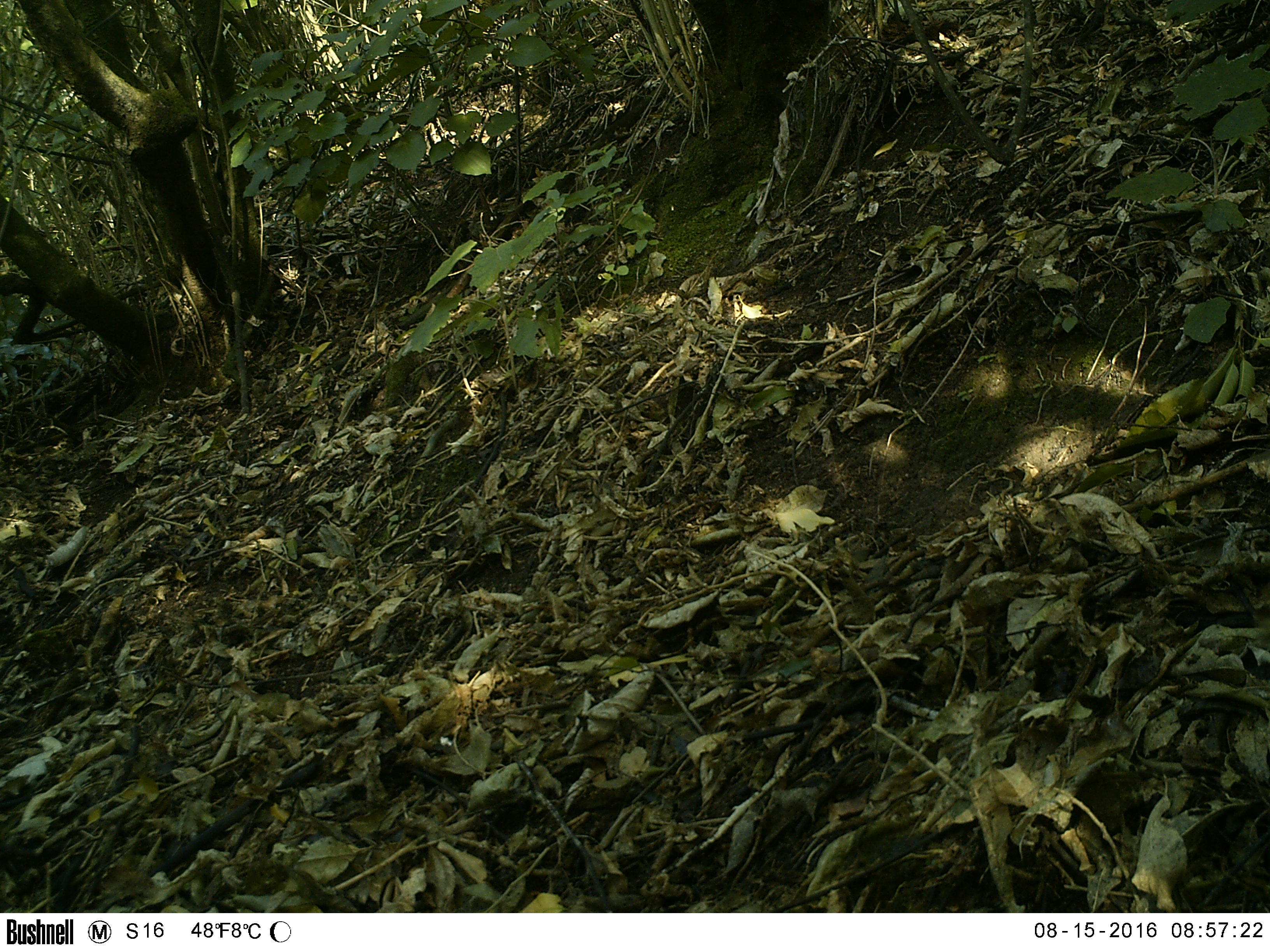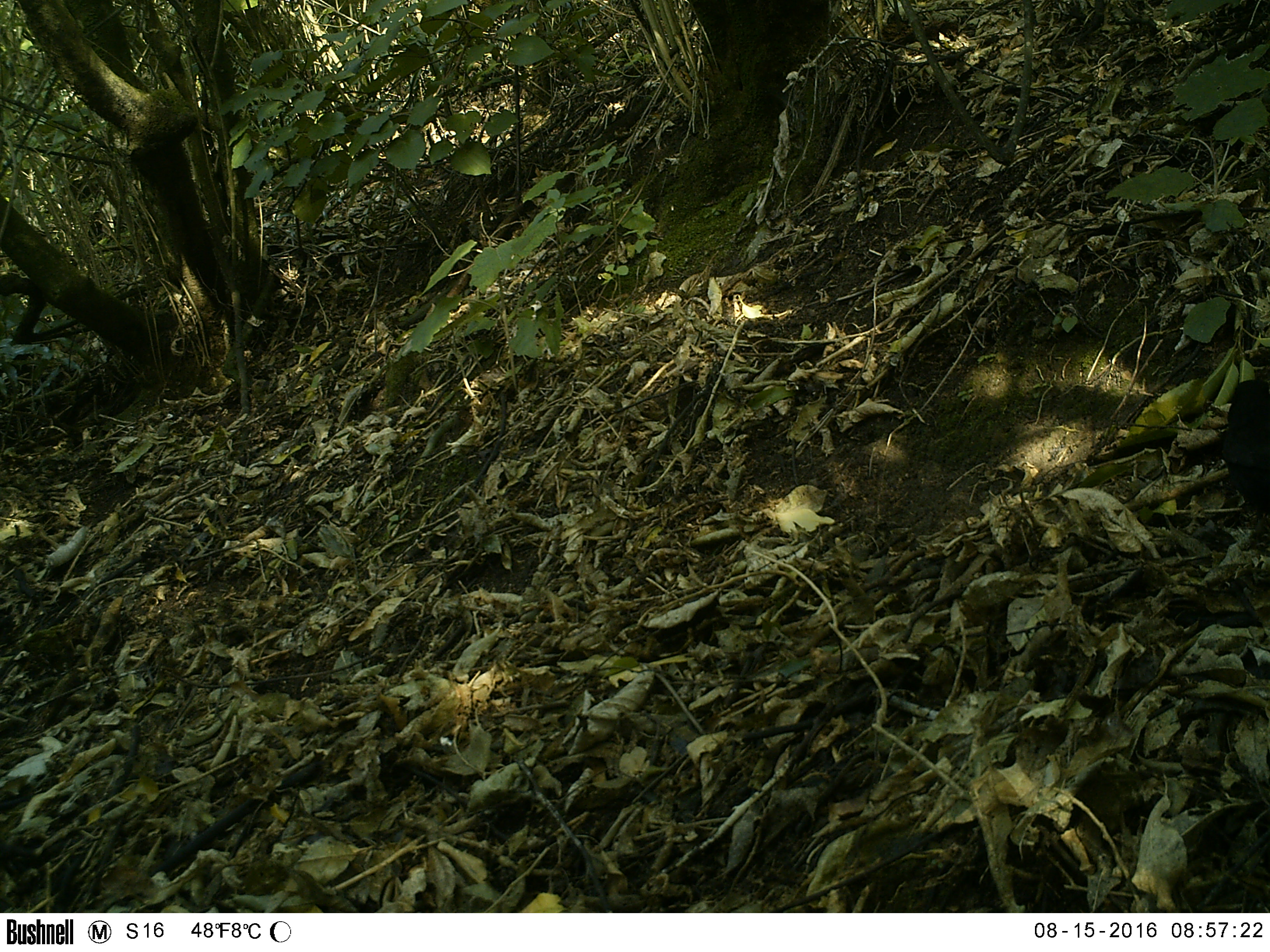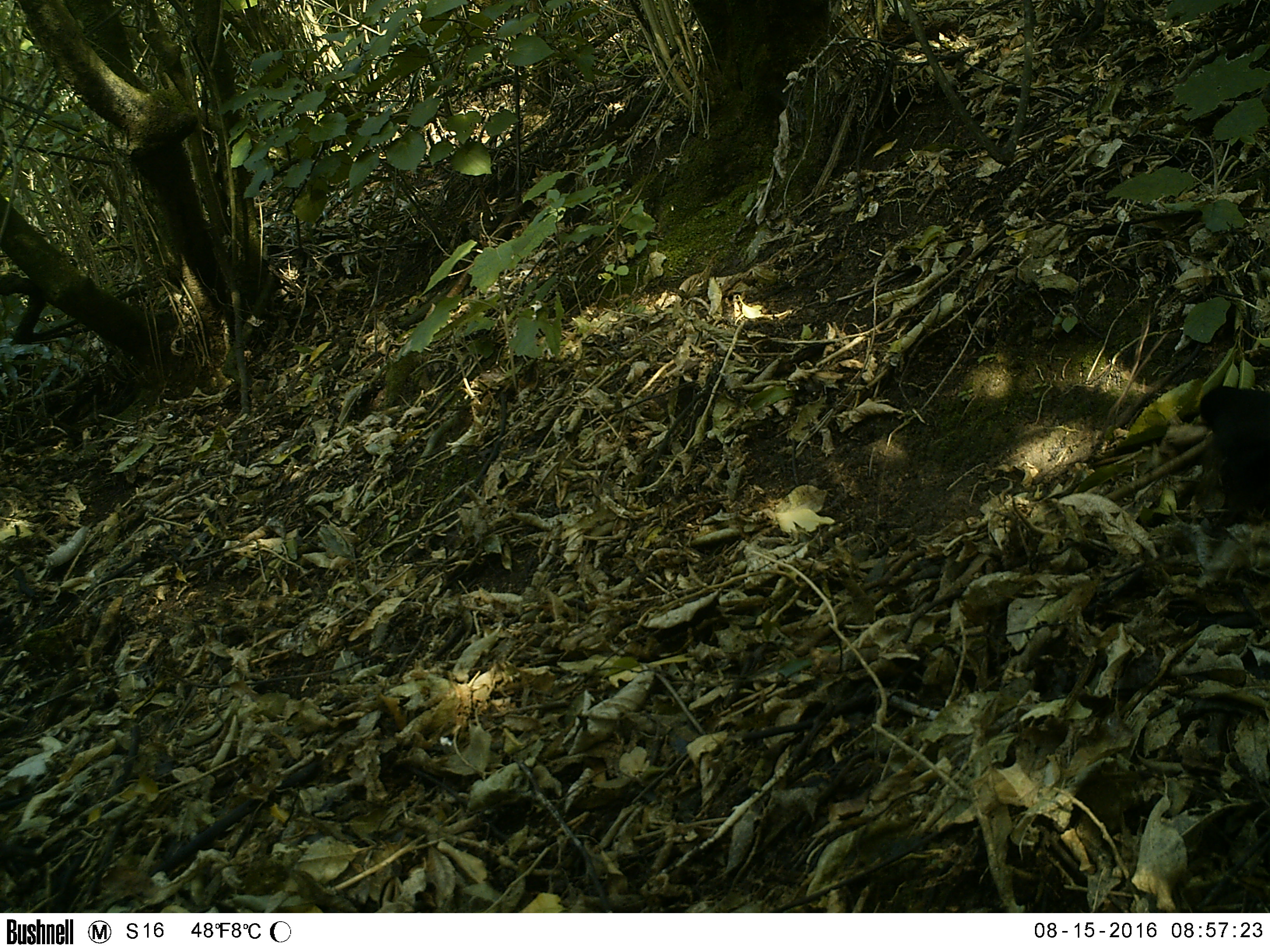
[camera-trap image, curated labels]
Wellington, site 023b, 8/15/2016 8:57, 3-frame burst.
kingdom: Animalia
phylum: Chordata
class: Aves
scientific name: Aves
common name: bird